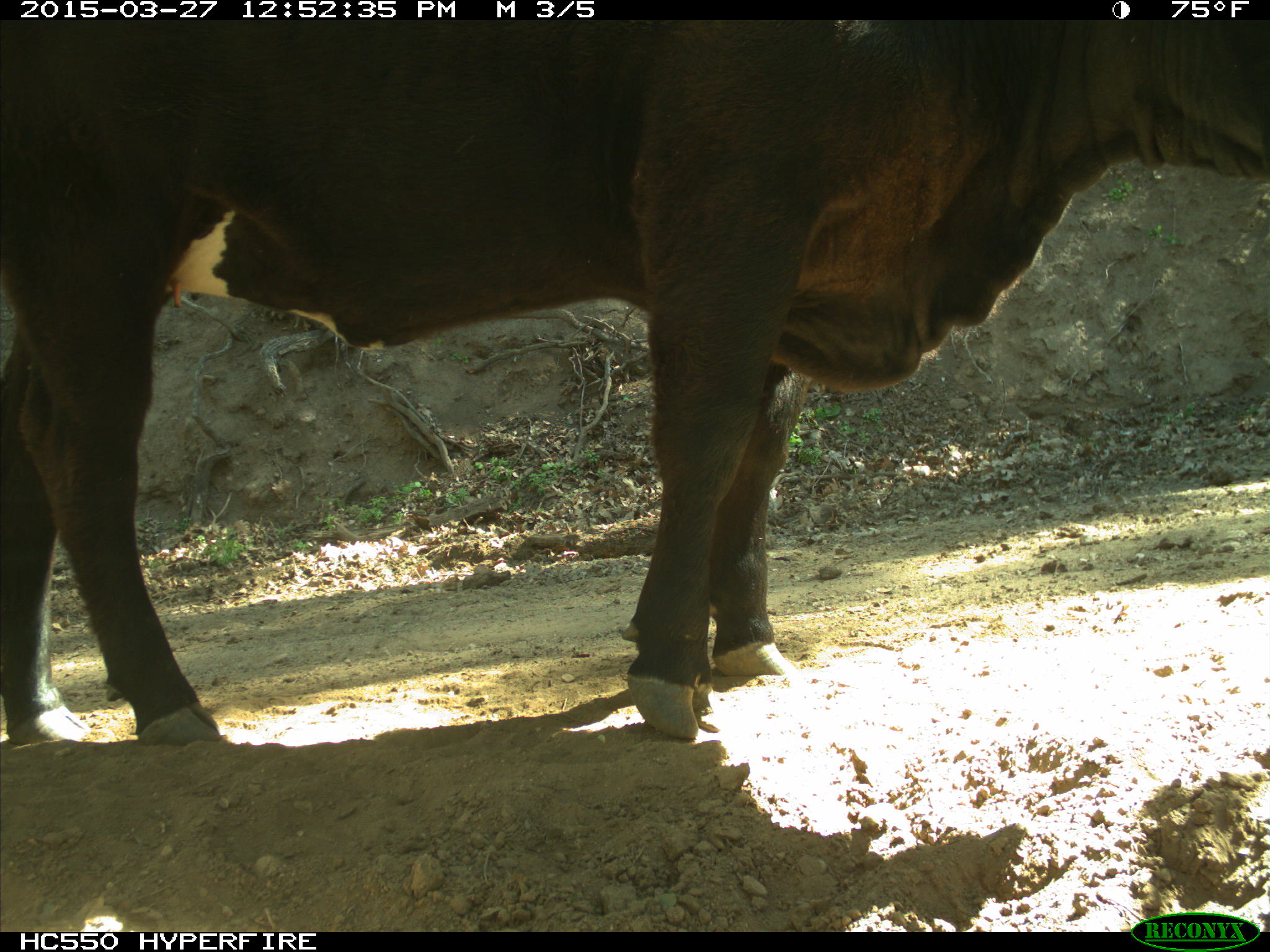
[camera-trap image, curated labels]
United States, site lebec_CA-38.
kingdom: Animalia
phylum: Chordata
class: Mammalia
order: Artiodactyla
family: Bovidae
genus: Bos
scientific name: Bos taurus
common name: domestic cow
Bos taurus (domestic cow).